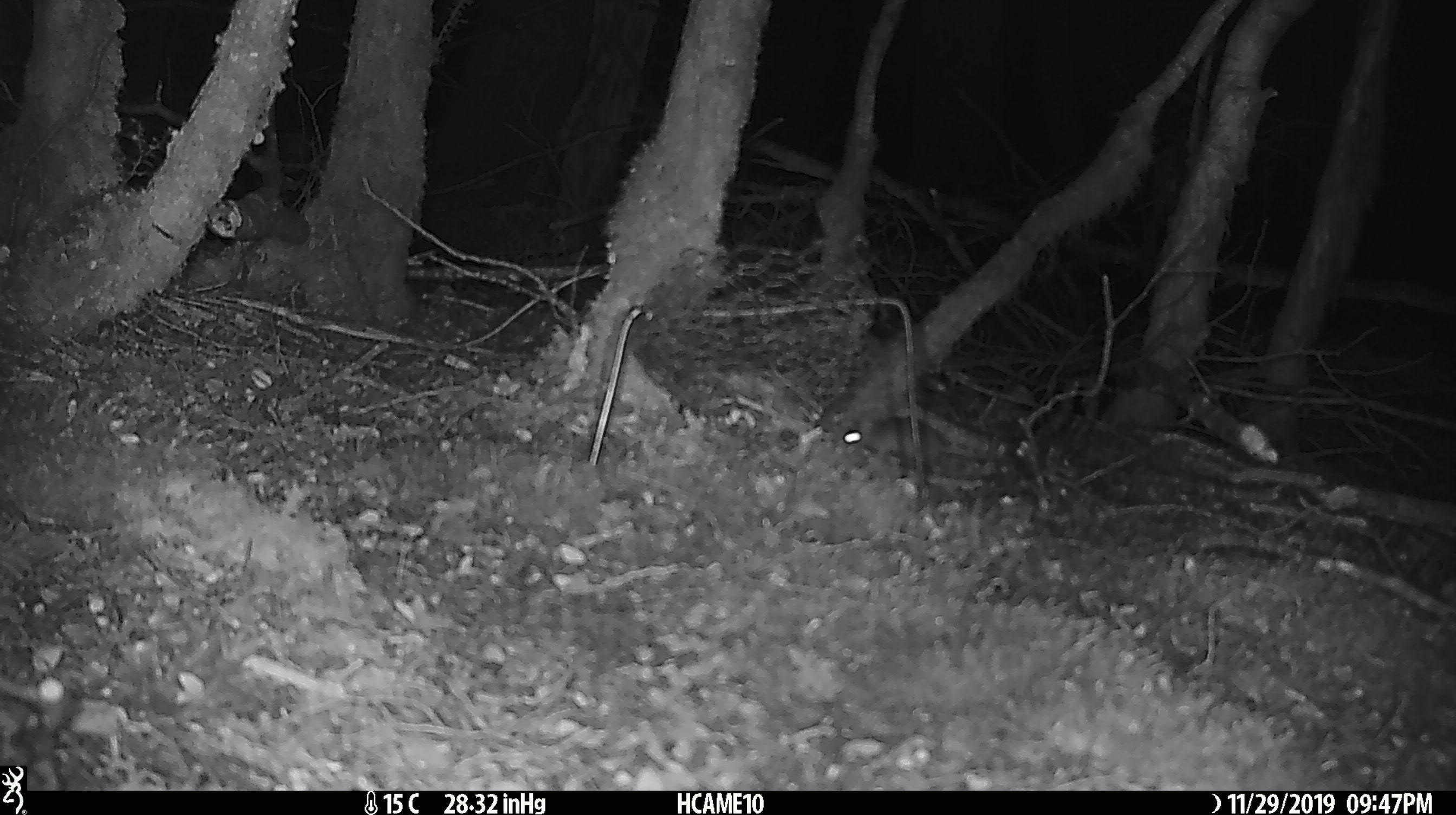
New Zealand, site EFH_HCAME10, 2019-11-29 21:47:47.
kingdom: Animalia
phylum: Chordata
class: Mammalia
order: Rodentia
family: Muridae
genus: Mus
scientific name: Mus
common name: mouse